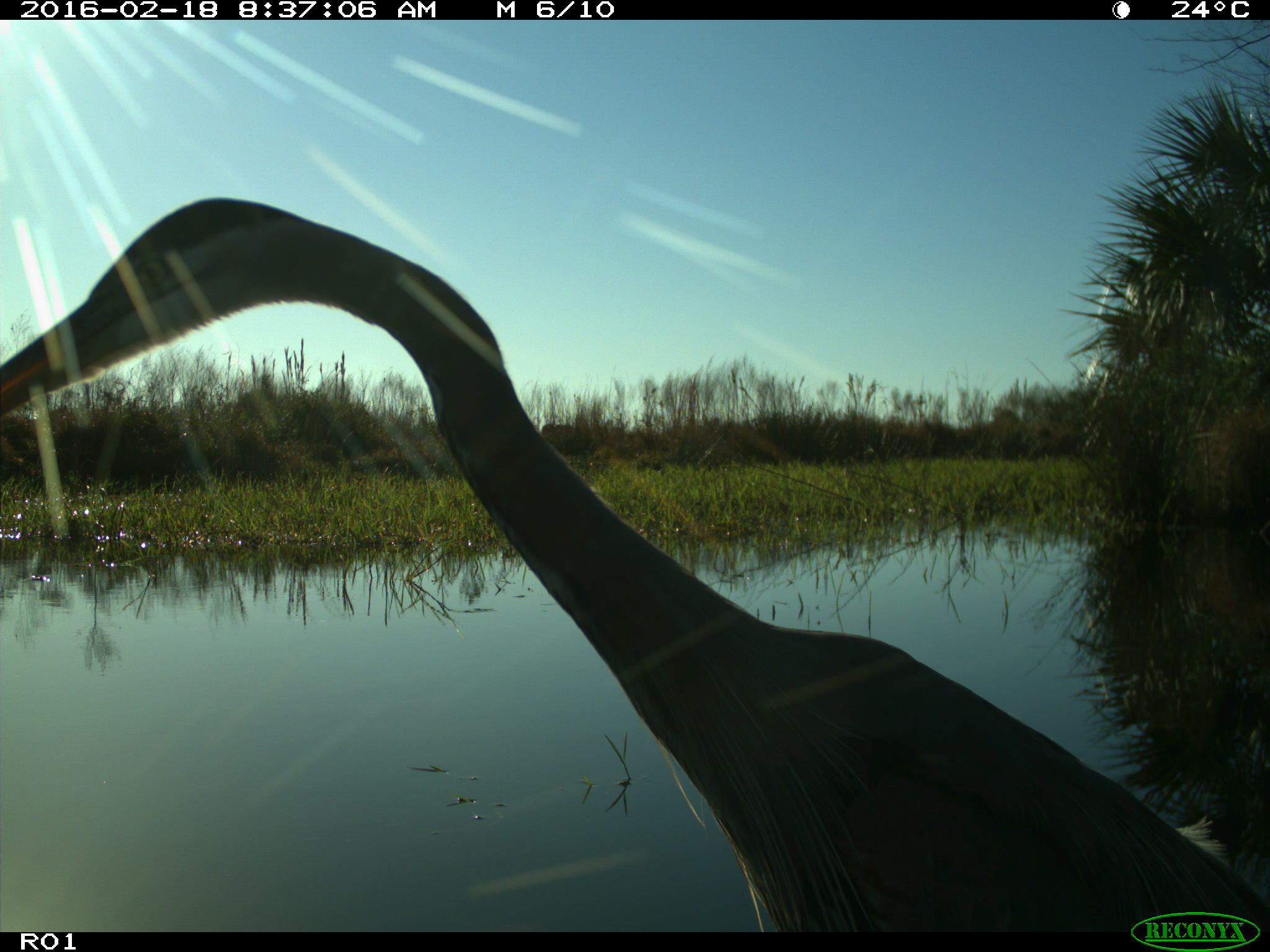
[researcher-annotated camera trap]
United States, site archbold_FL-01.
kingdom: Animalia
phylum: Chordata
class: Aves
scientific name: Aves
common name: birds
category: unidentified bird